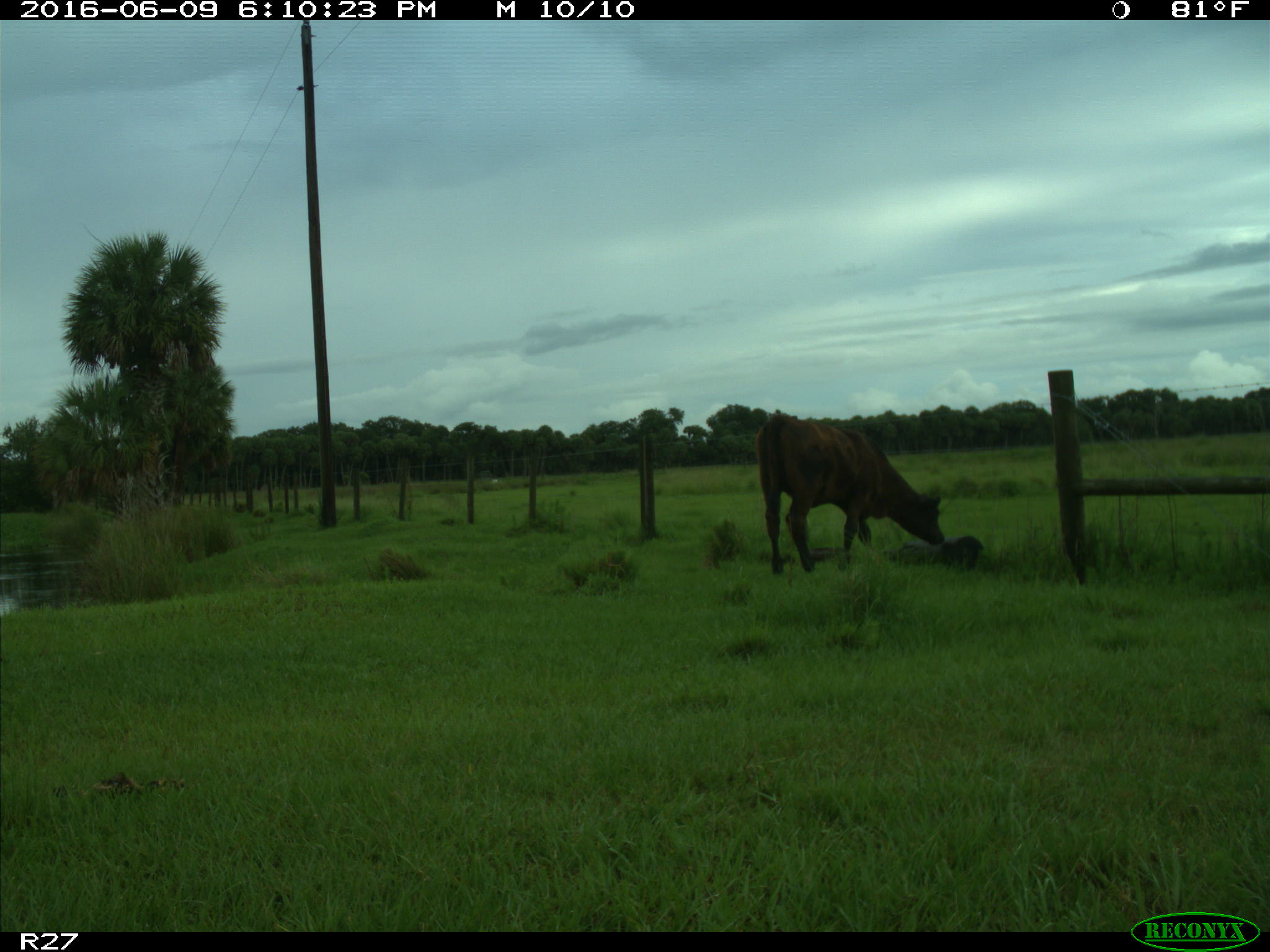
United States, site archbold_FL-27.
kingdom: Animalia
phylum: Chordata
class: Mammalia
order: Artiodactyla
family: Bovidae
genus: Bos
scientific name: Bos taurus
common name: domestic cow